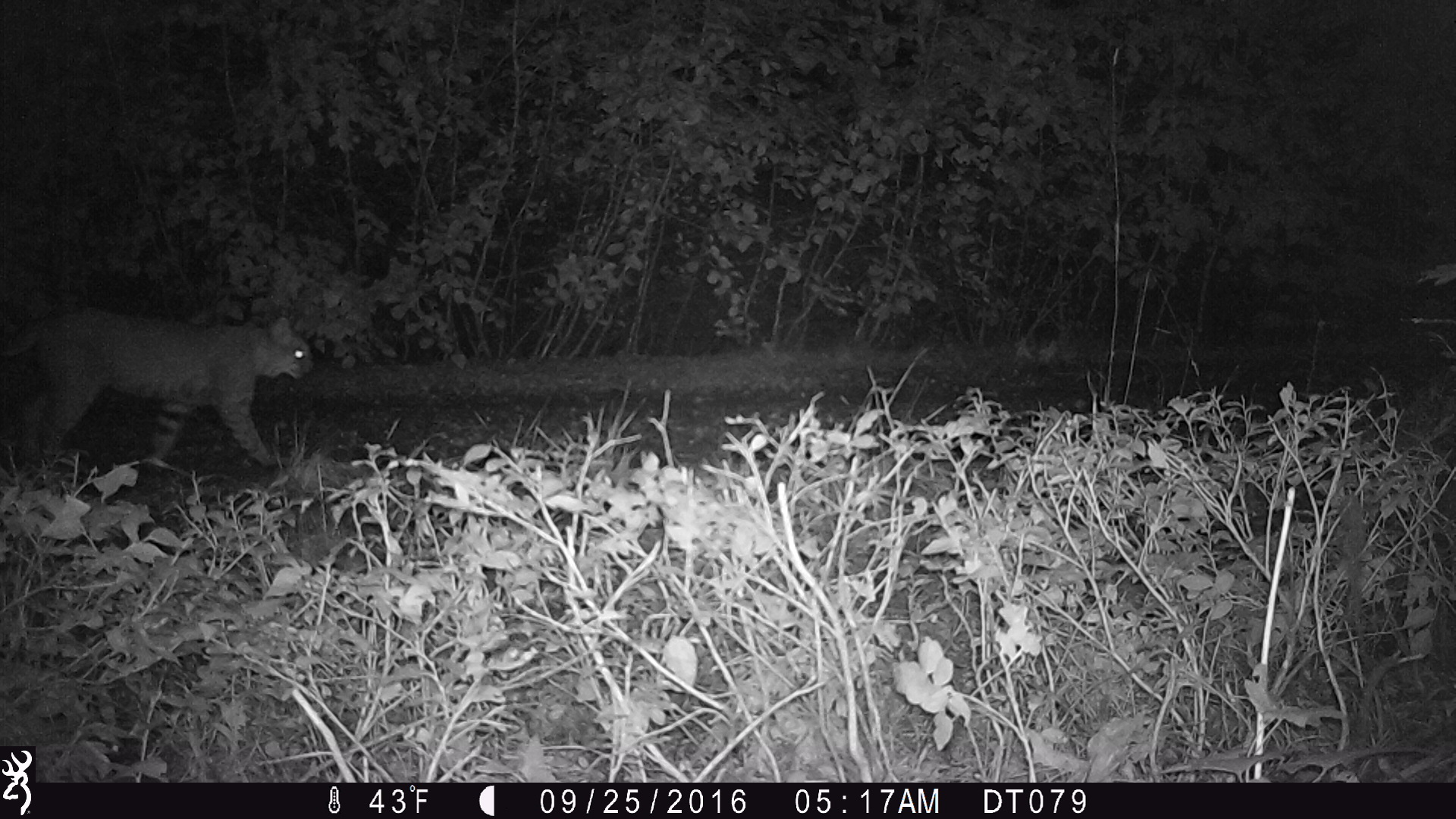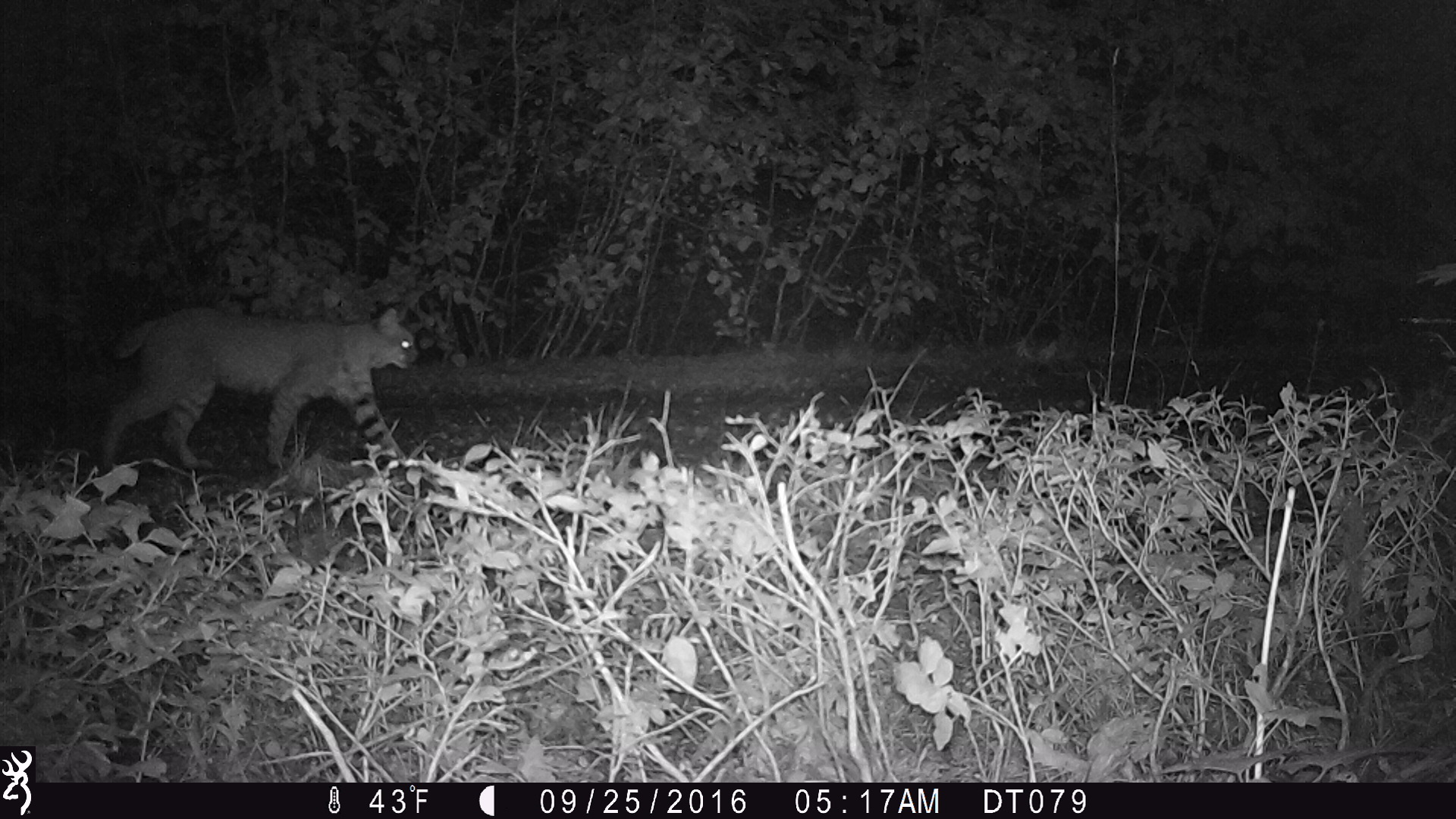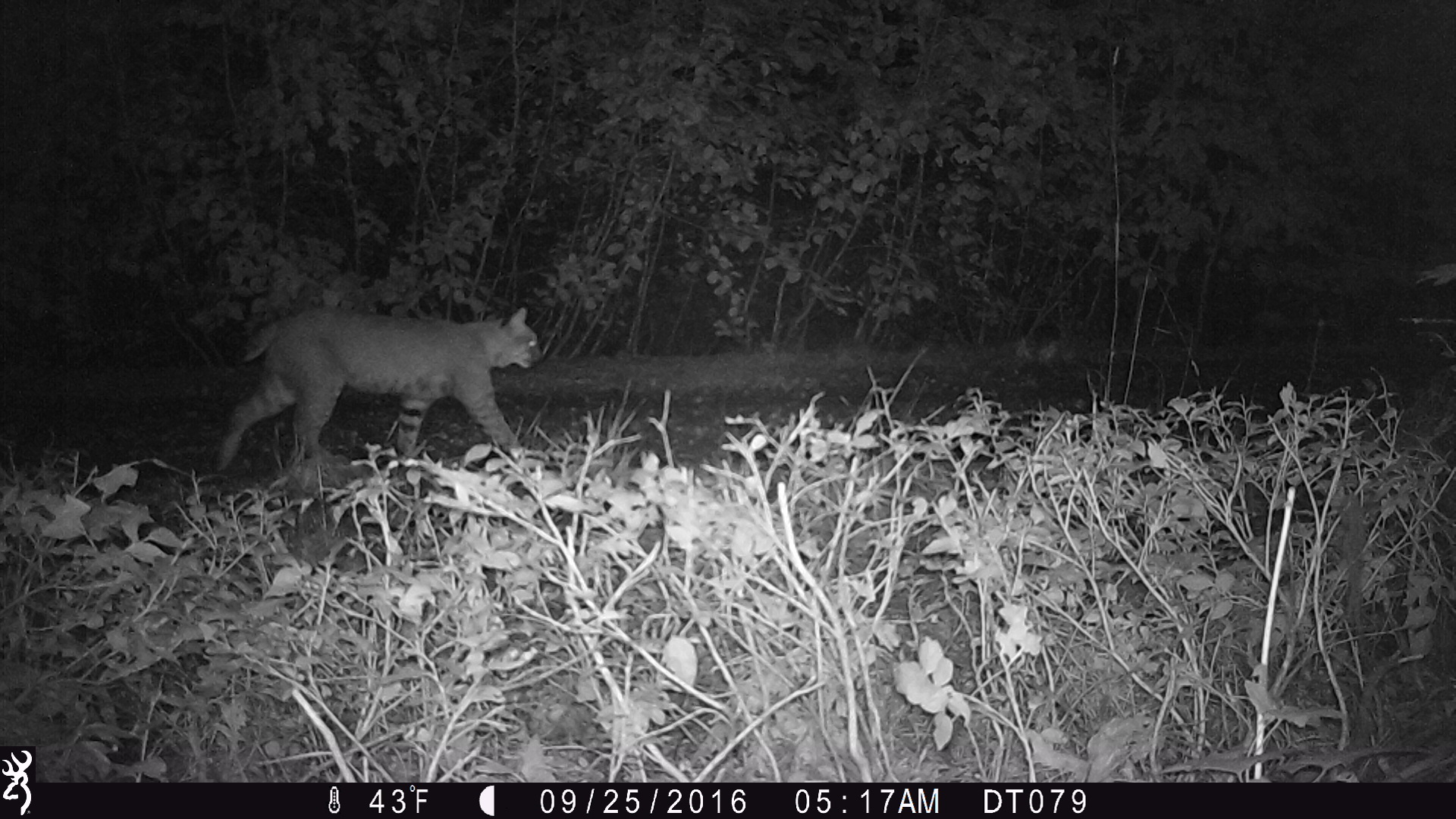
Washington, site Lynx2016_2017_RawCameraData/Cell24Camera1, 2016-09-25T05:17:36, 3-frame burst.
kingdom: Animalia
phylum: Chordata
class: Mammalia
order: Carnivora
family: Felidae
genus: Lynx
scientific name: Lynx rufus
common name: bobcat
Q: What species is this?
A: Lynx rufus (bobcat).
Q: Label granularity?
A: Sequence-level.